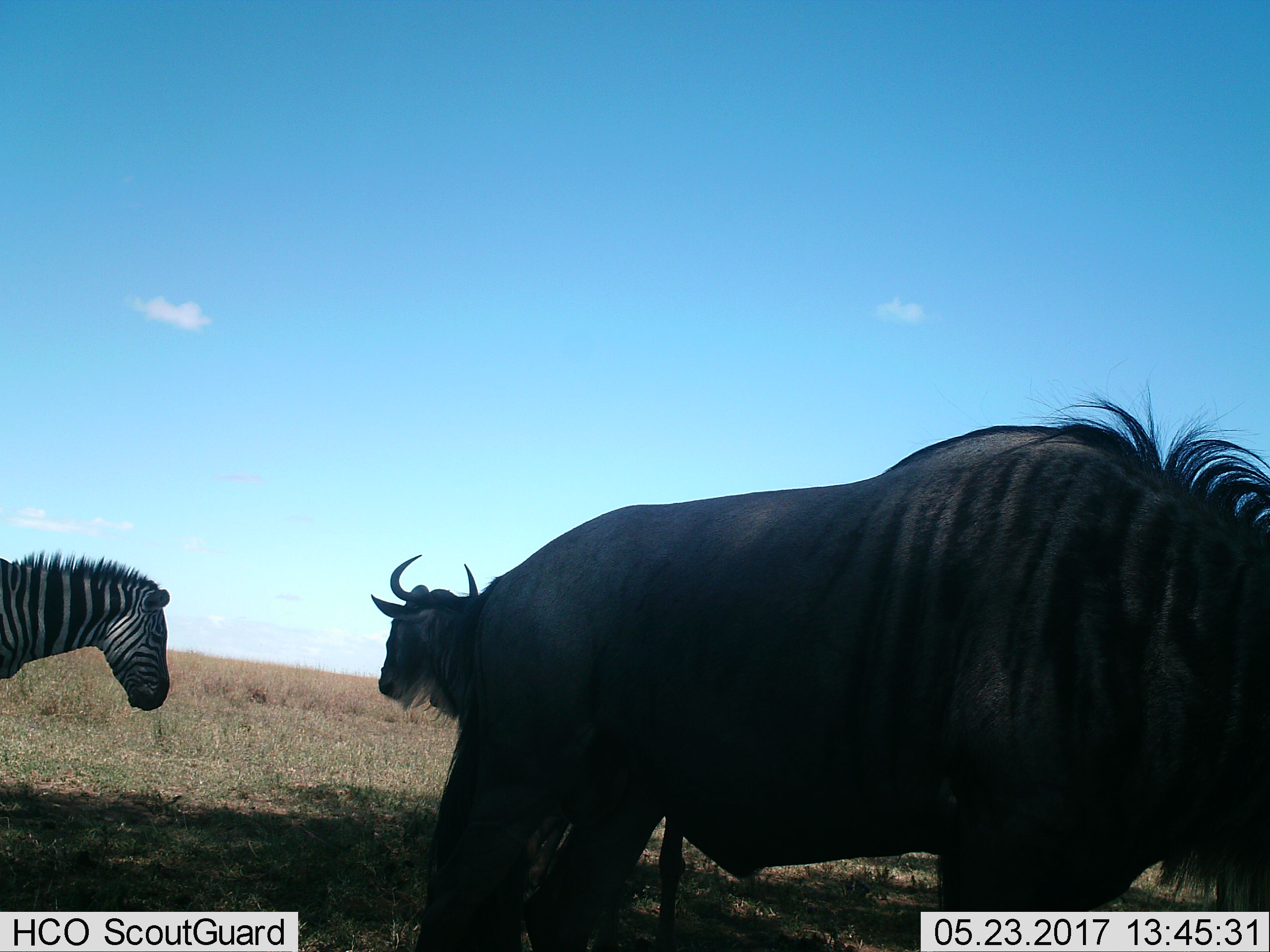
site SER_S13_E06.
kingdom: Animalia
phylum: Chordata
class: Mammalia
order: Artiodactyla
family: Bovidae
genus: Connochaetes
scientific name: Connochaetes taurinus taurinus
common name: blue wildebeest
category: wildebeestblue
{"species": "wildebeestblue (blue wildebeest) (Connochaetes taurinus taurinus)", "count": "2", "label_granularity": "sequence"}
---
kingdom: Animalia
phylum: Chordata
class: Mammalia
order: Perissodactyla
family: Equidae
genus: Equus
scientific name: Equus quagga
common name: plains zebra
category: zebraplains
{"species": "zebraplains (plains zebra) (Equus quagga)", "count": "1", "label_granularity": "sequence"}